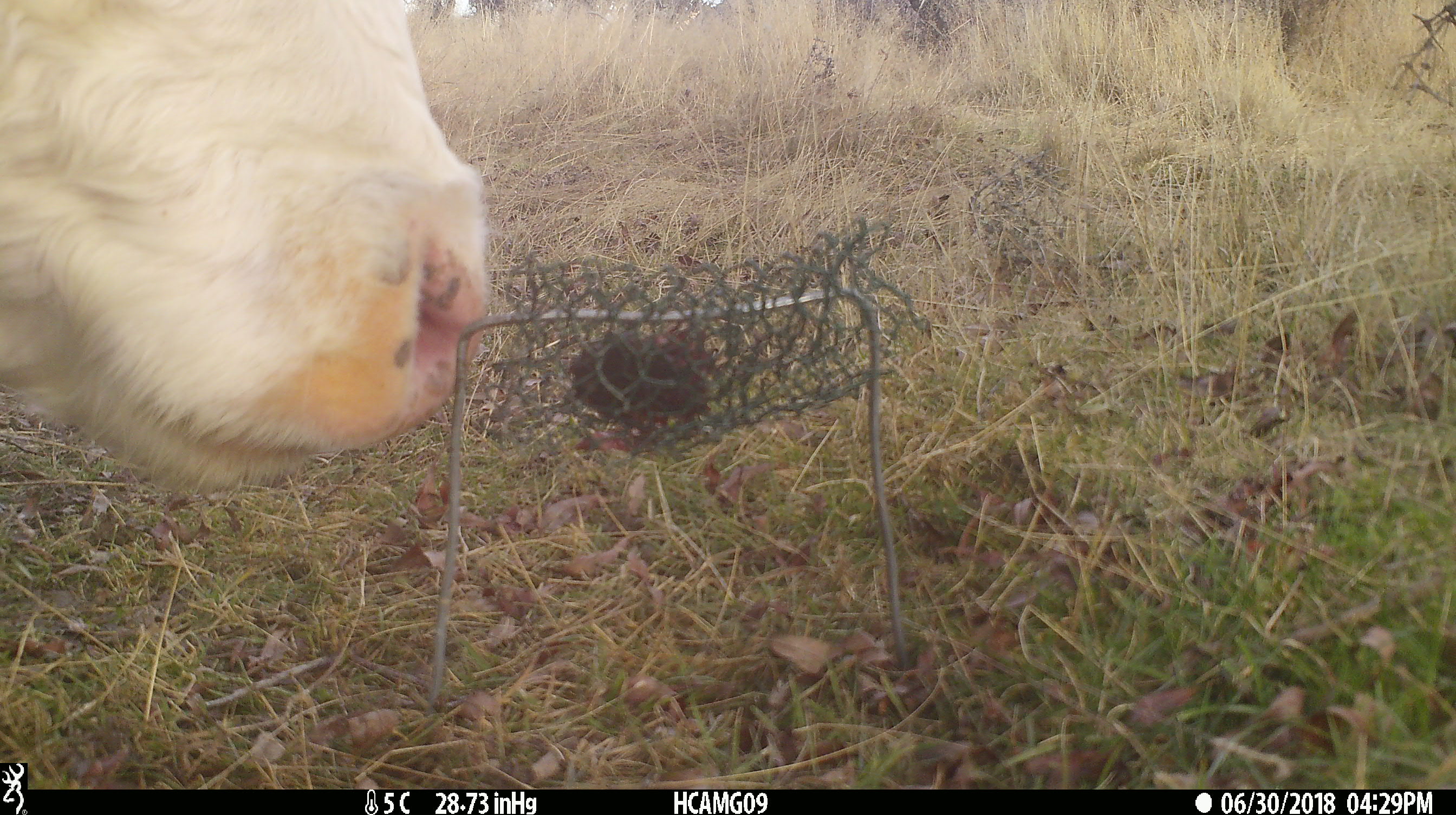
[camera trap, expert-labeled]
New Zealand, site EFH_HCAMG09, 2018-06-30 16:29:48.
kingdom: Animalia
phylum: Chordata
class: Mammalia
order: Artiodactyla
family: Bovidae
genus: Bos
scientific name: Bos taurus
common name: domestic cow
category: cow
Cow (domestic cow) (Bos taurus).